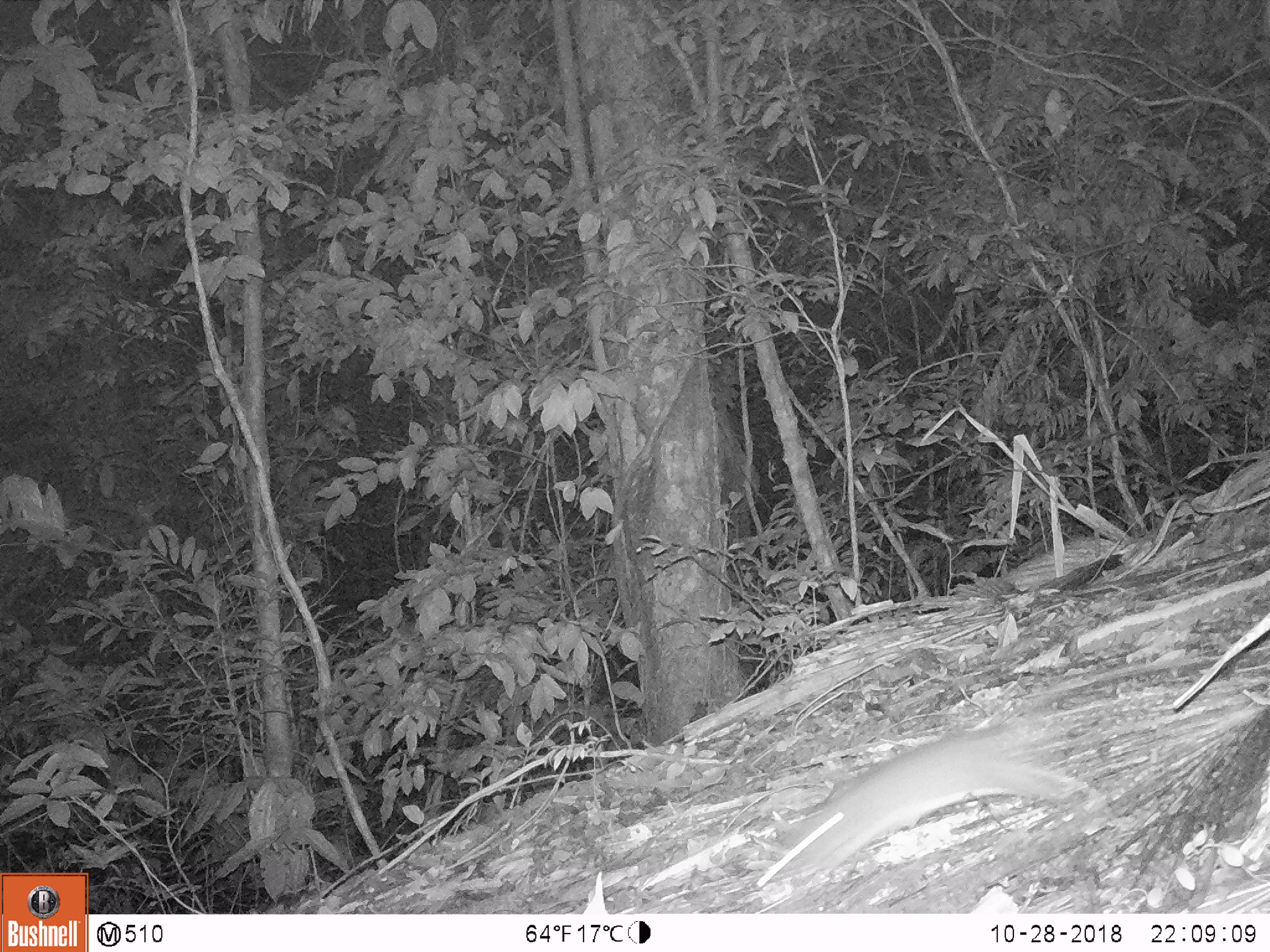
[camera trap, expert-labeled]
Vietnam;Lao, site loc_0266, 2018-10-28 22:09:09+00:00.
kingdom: Animalia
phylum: Chordata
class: Mammalia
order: Rodentia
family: Muridae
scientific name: Muridae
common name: old-world mice and rats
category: unidentified murid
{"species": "unidentified murid (old-world mice and rats) (Muridae)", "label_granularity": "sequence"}